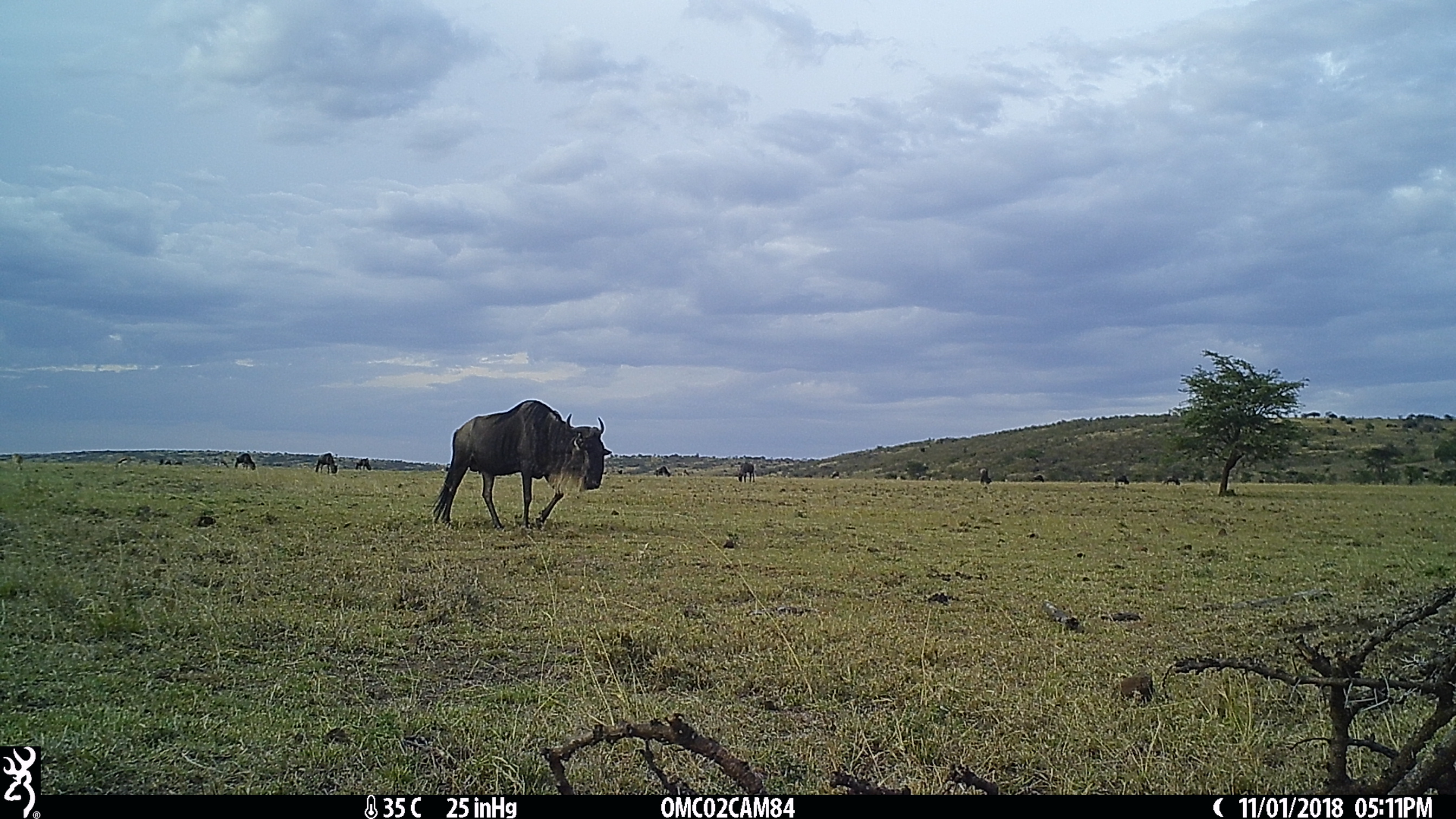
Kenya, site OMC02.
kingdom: Animalia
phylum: Chordata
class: Mammalia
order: Artiodactyla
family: Bovidae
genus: Connochaetes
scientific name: Connochaetes taurinus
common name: blue wildebeest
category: wildebeest